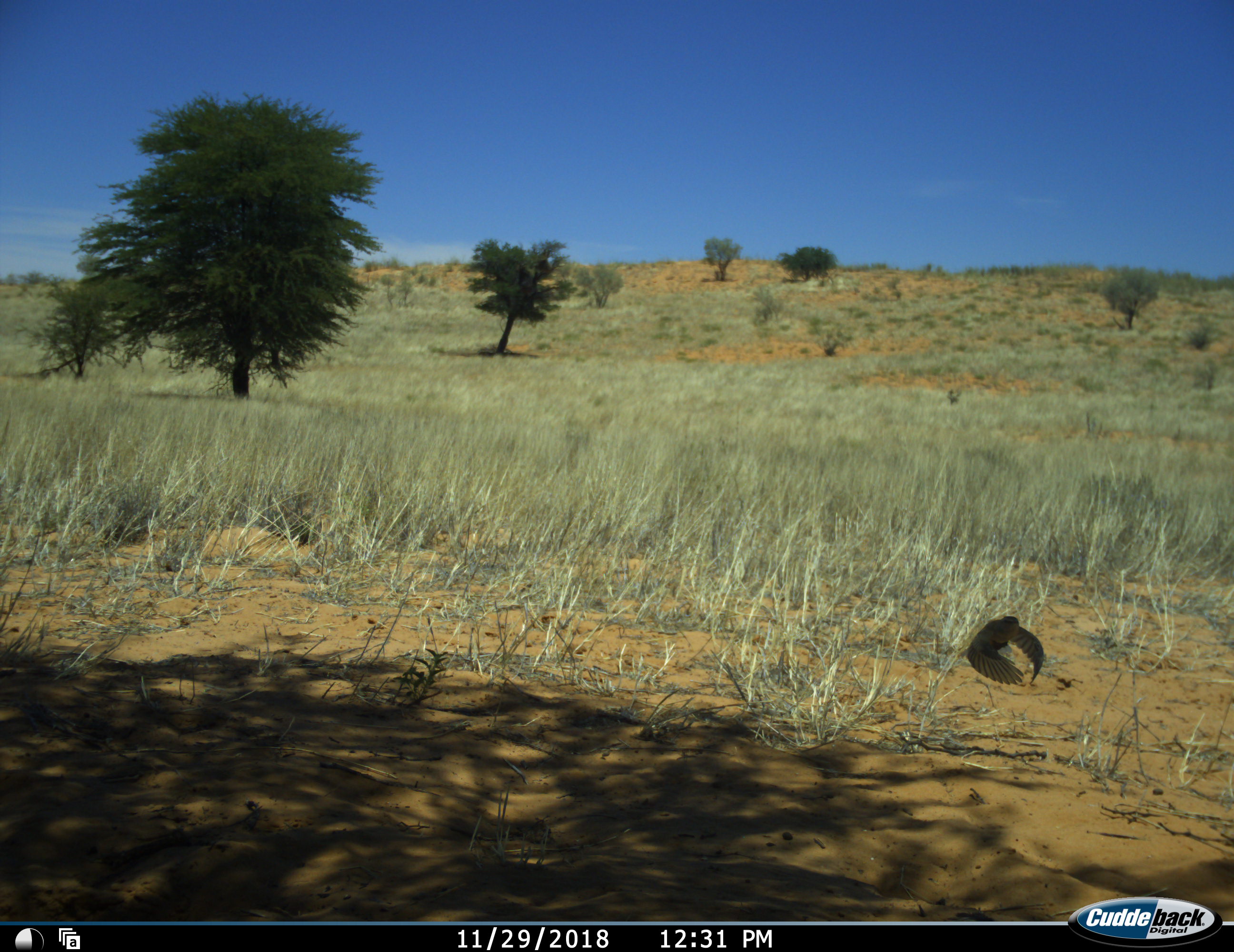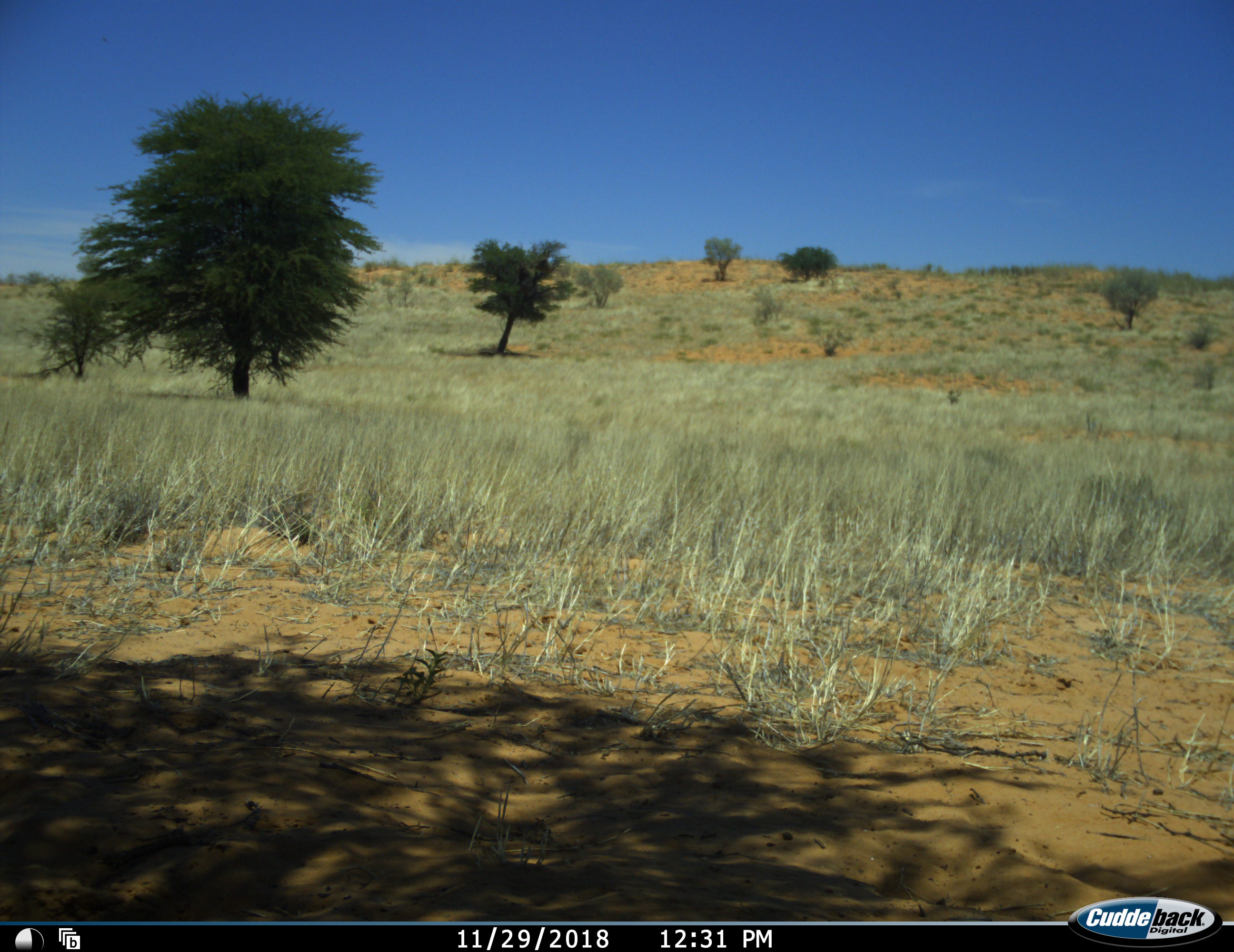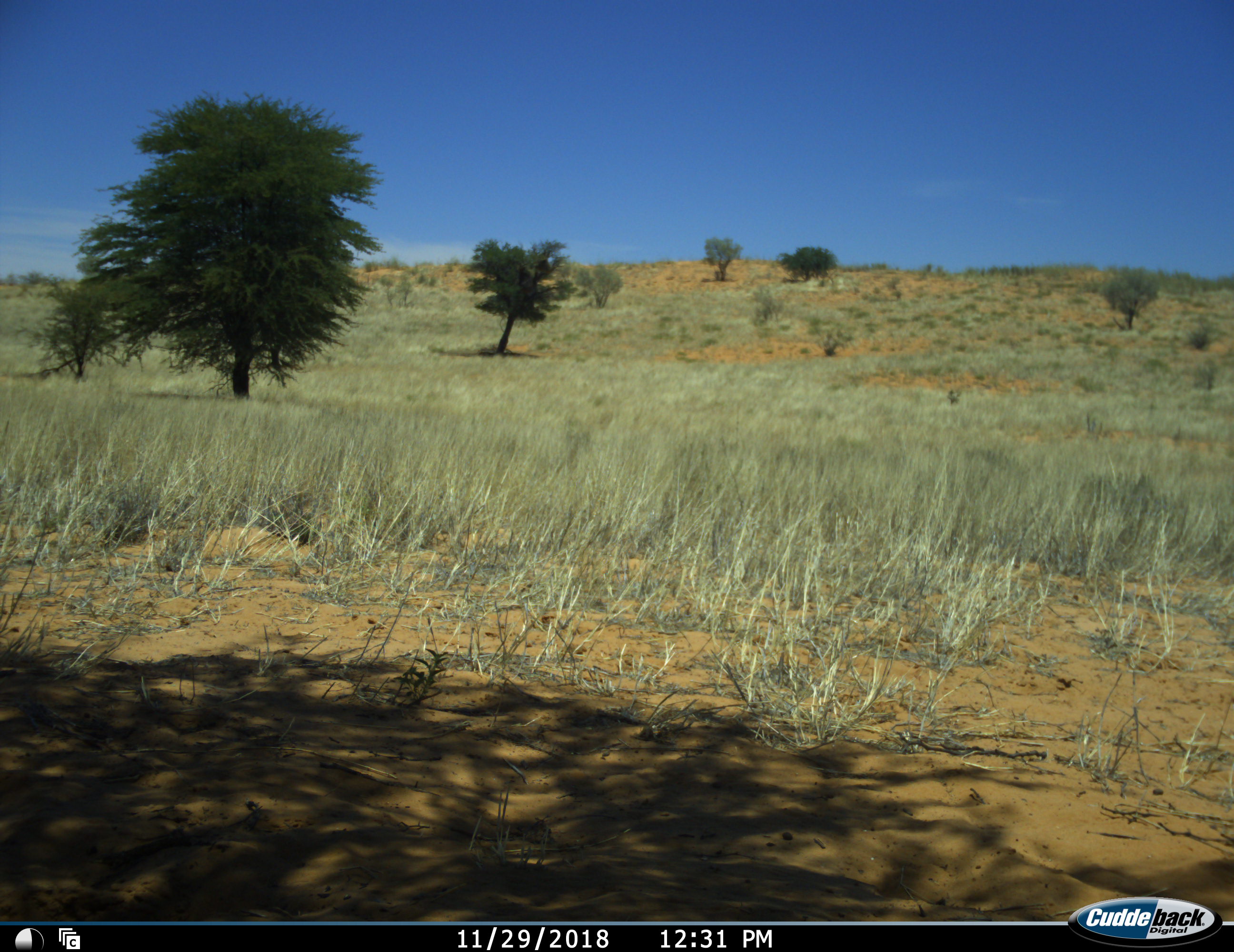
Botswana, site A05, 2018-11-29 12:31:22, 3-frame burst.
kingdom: Animalia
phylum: Chordata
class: Aves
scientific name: Aves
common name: bird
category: birdother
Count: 1.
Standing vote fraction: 0%.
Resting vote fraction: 0%.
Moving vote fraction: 100%.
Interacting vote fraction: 0%.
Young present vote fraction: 0%.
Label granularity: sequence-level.